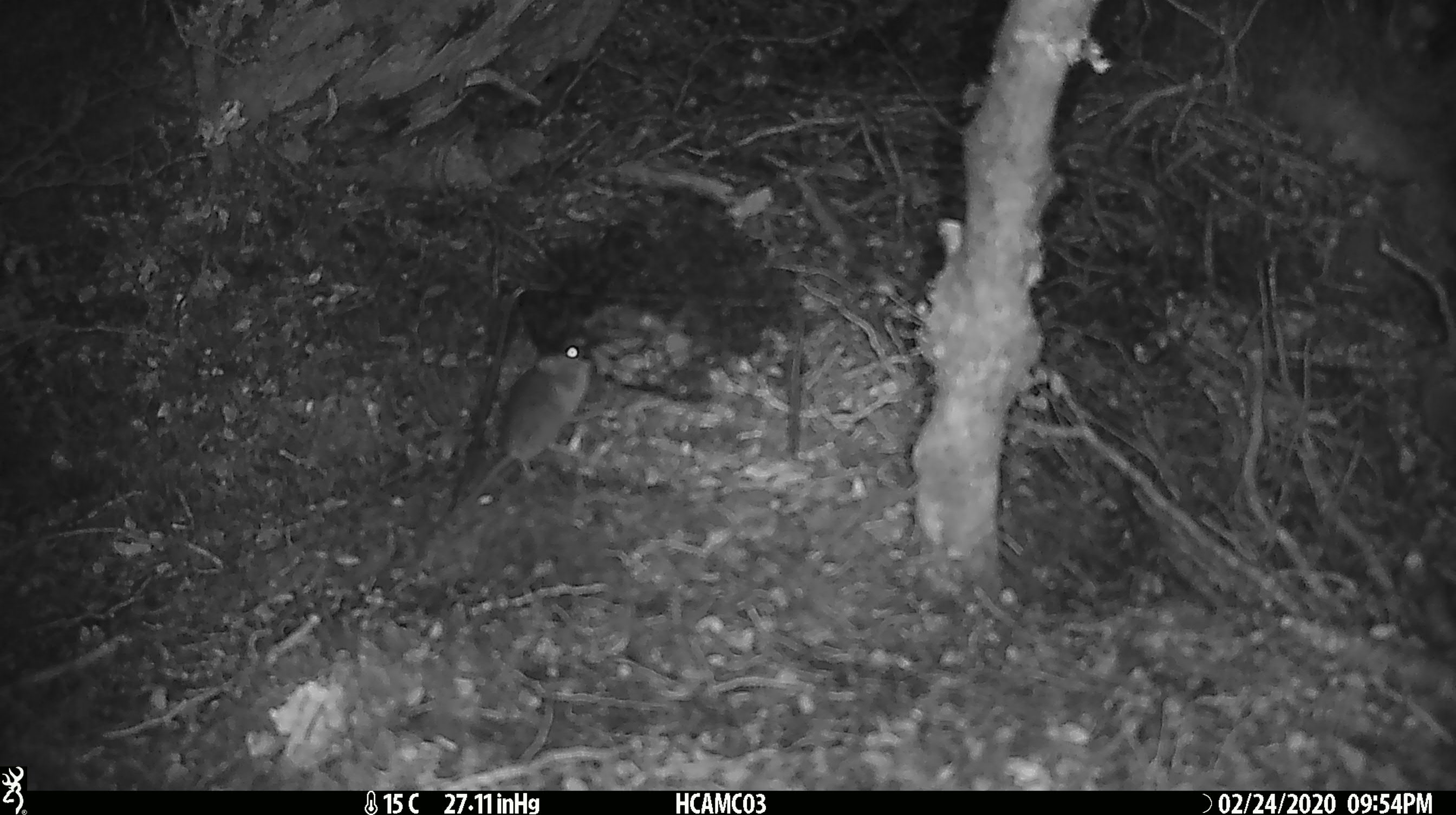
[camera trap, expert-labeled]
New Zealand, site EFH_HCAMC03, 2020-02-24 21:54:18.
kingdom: Animalia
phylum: Chordata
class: Mammalia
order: Rodentia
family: Muridae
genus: Mus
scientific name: Mus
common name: mouse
Mouse (Mus).